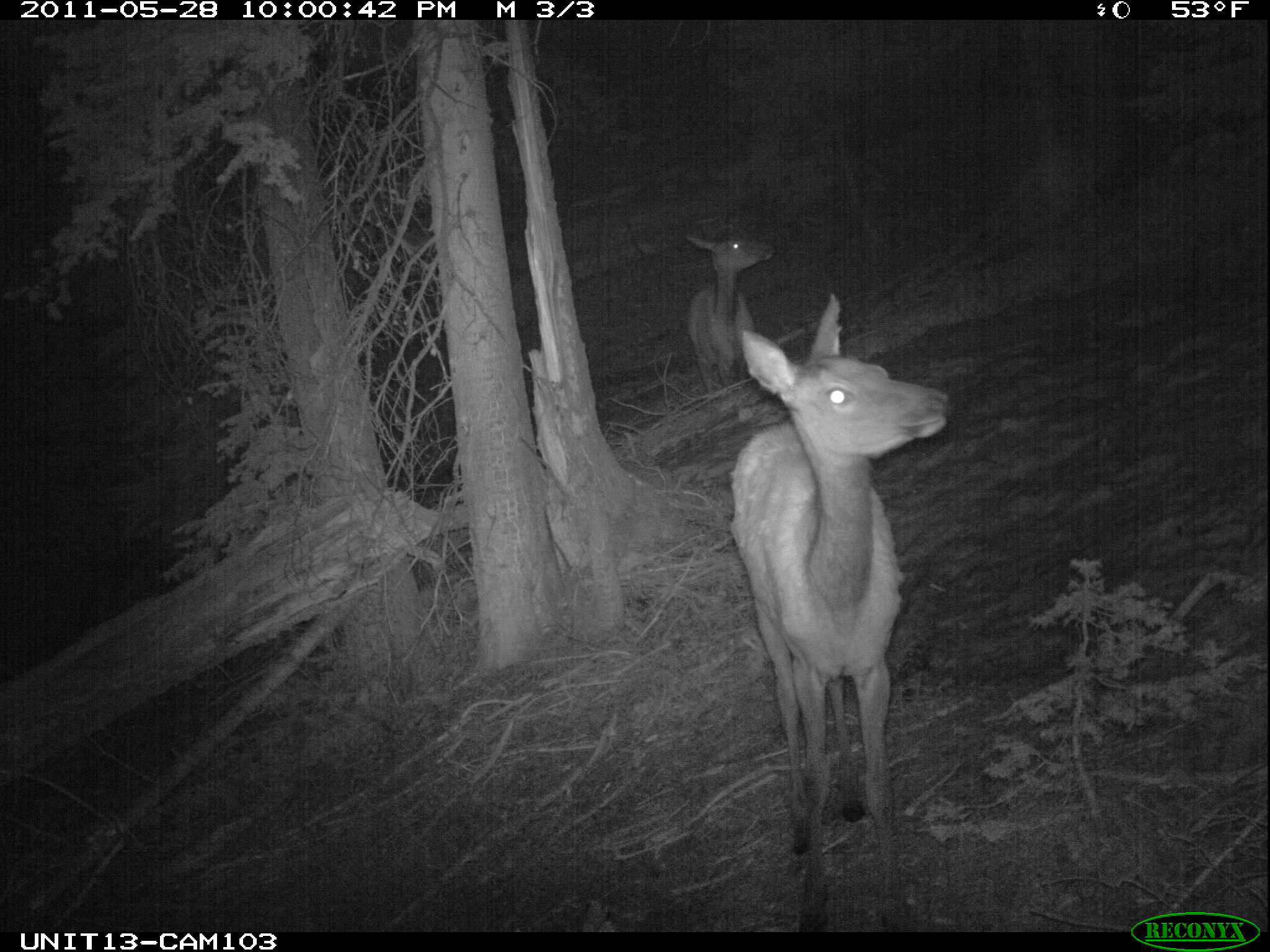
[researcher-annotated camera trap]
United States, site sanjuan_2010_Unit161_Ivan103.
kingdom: Animalia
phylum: Chordata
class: Mammalia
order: Artiodactyla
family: Cervidae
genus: Cervus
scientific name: Cervus elaphus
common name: red deer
Cervus elaphus (red deer).